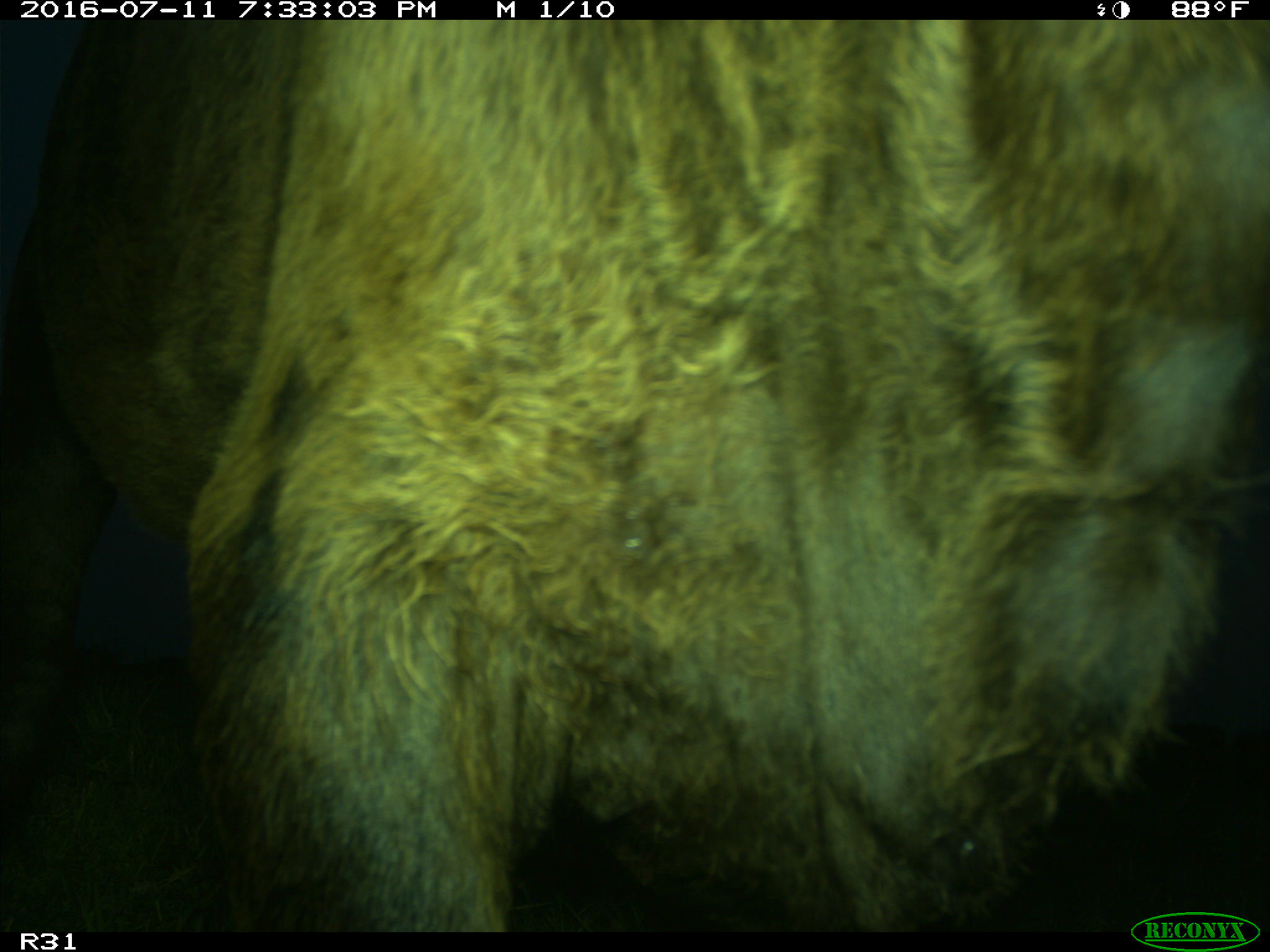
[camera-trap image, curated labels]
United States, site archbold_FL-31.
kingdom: Animalia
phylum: Chordata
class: Mammalia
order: Artiodactyla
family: Bovidae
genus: Bos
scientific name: Bos taurus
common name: domestic cow